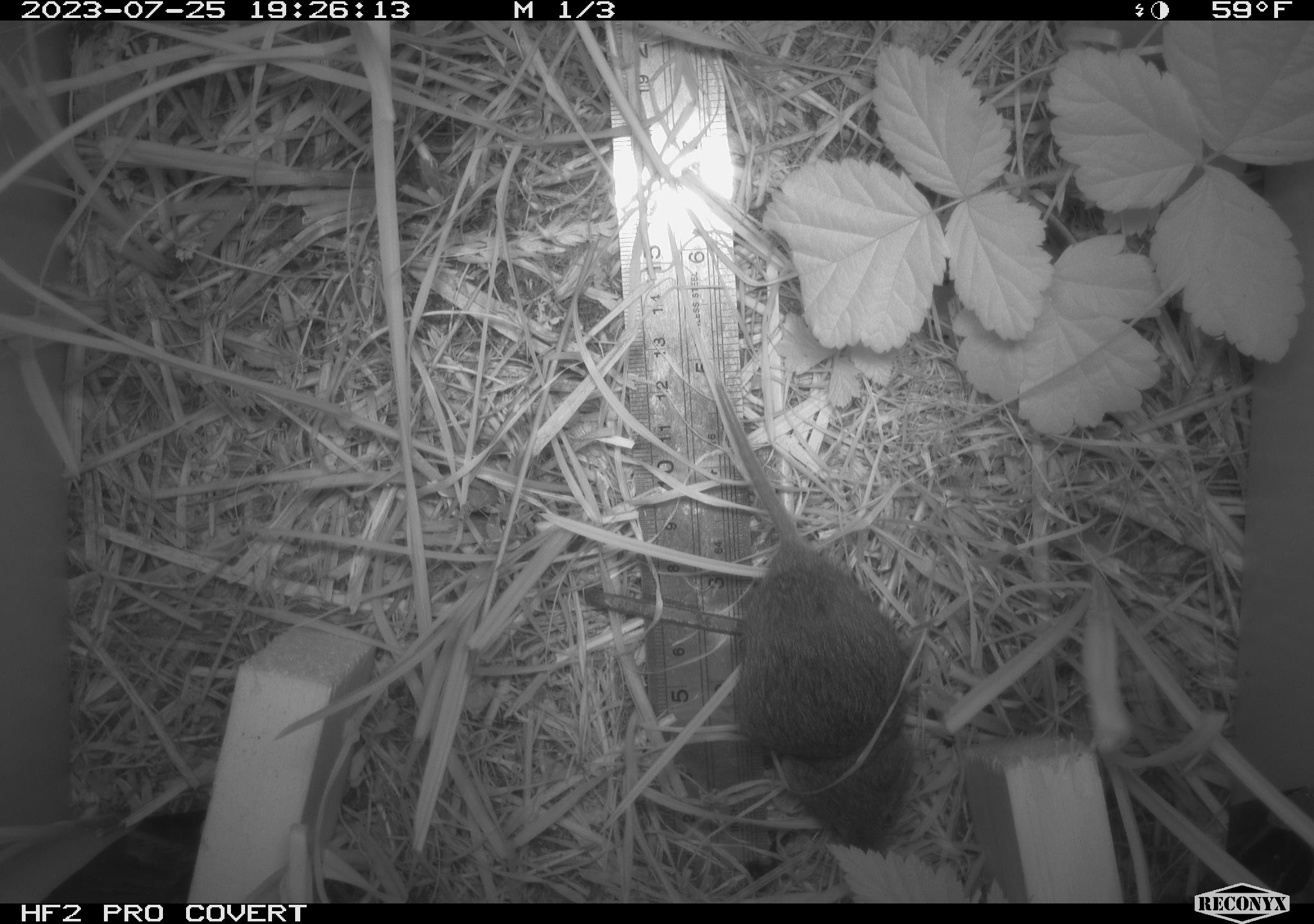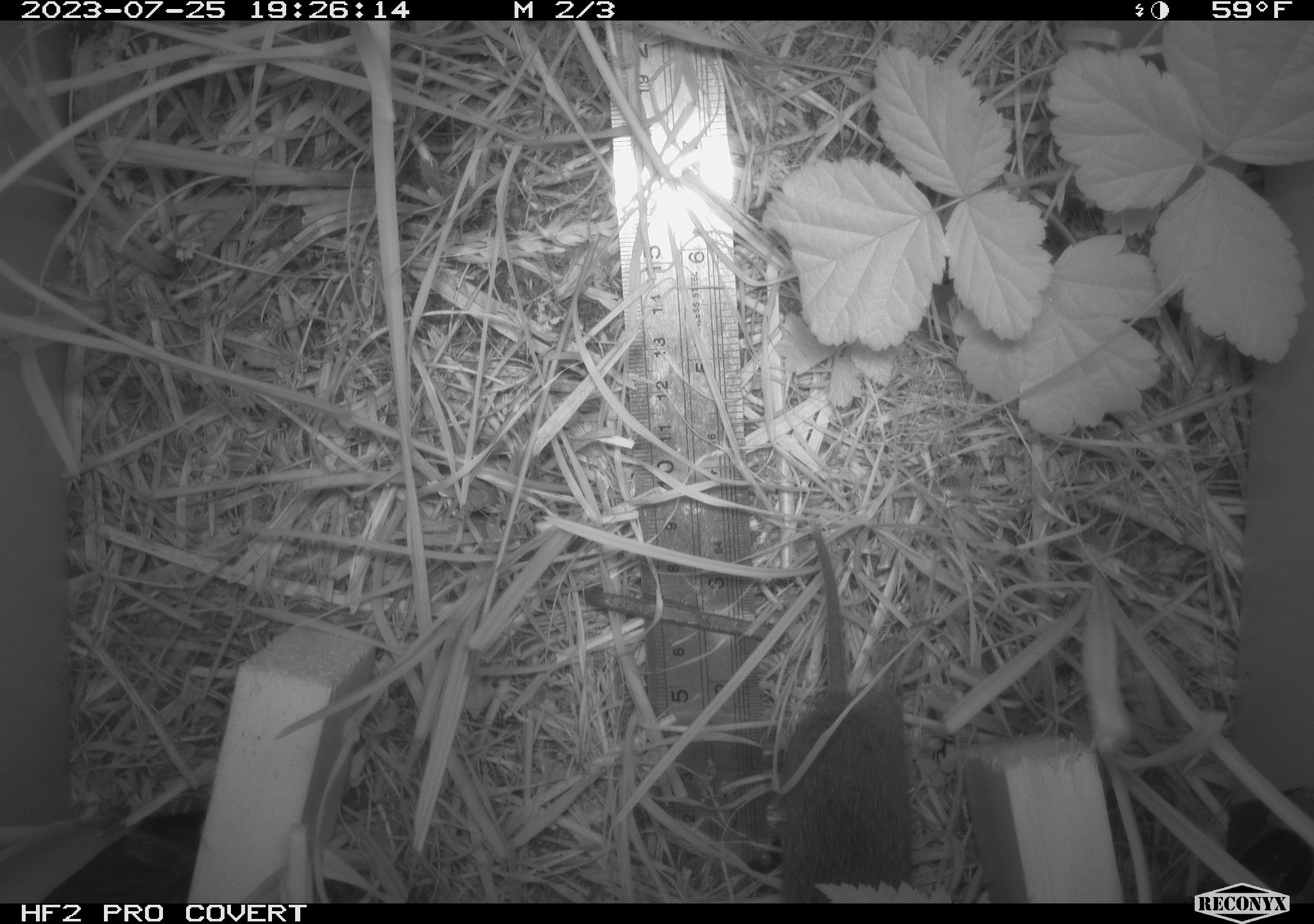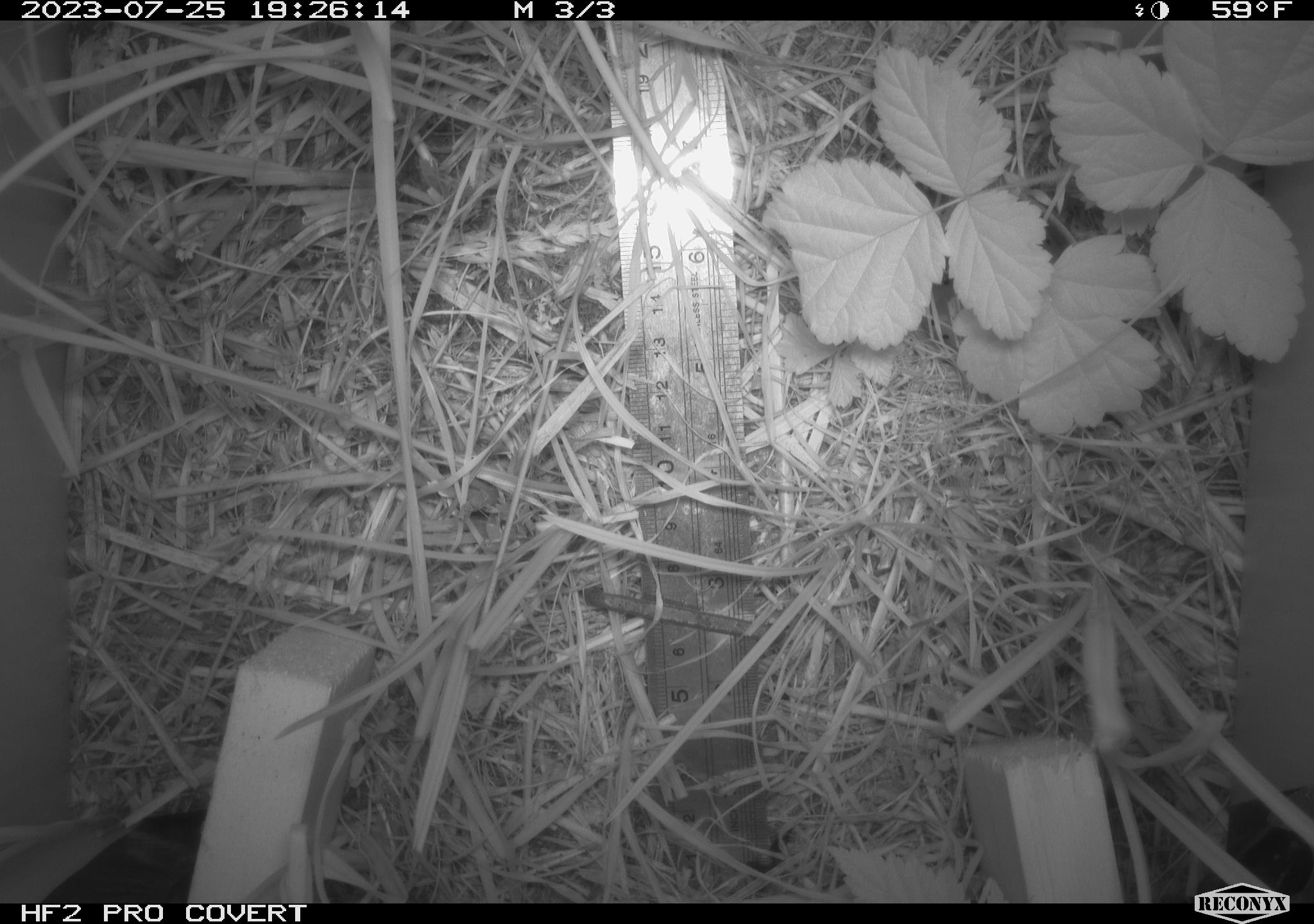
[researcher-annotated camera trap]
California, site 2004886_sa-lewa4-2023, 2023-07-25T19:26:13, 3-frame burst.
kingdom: Animalia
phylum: Chordata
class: Mammalia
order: Rodentia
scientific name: Rodentia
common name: mouse species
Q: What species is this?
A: Mouse species (Rodentia).